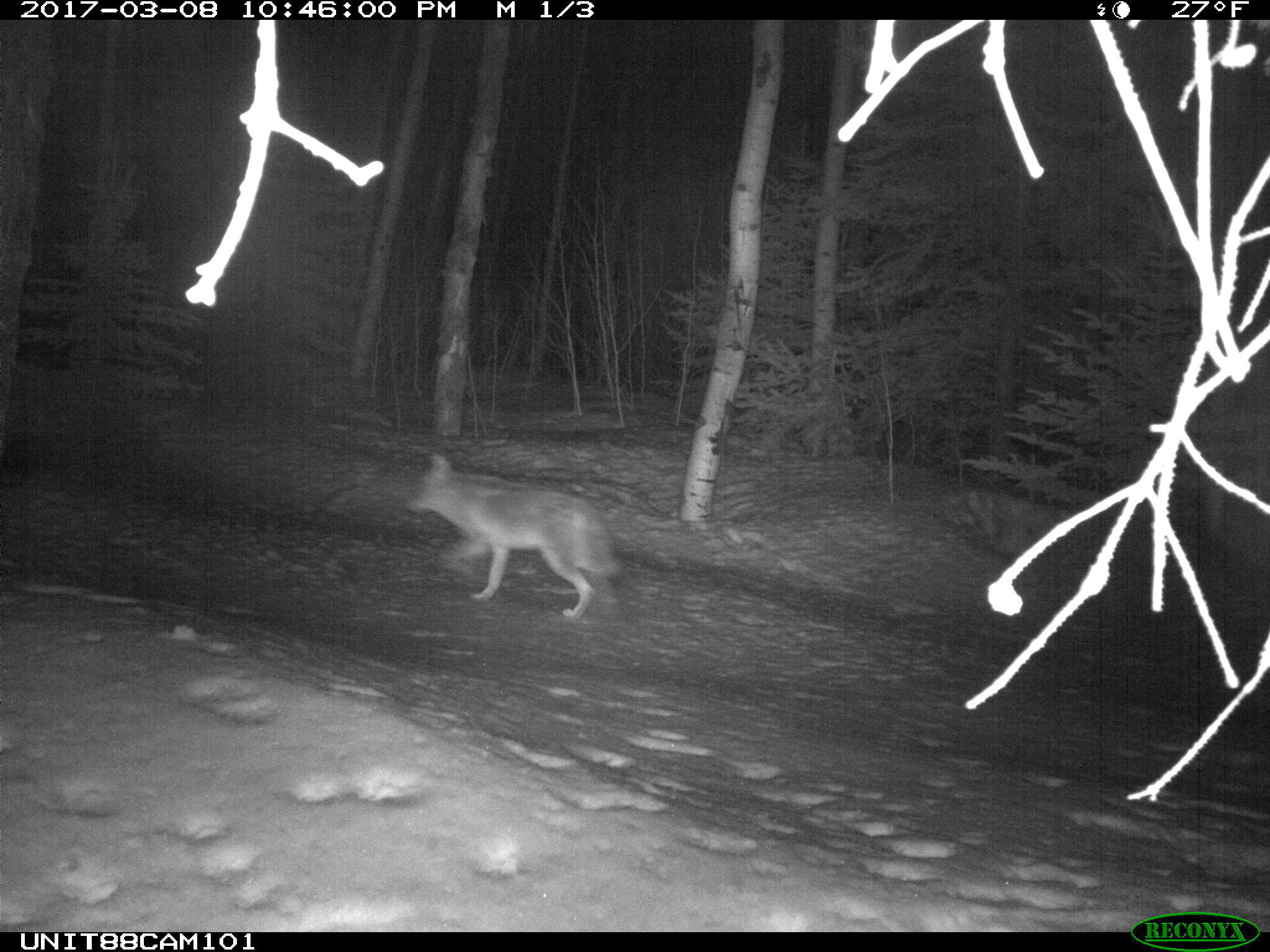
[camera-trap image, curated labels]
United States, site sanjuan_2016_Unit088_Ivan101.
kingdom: Animalia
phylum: Chordata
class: Mammalia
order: Carnivora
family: Canidae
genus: Canis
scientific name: Canis latrans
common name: coyote